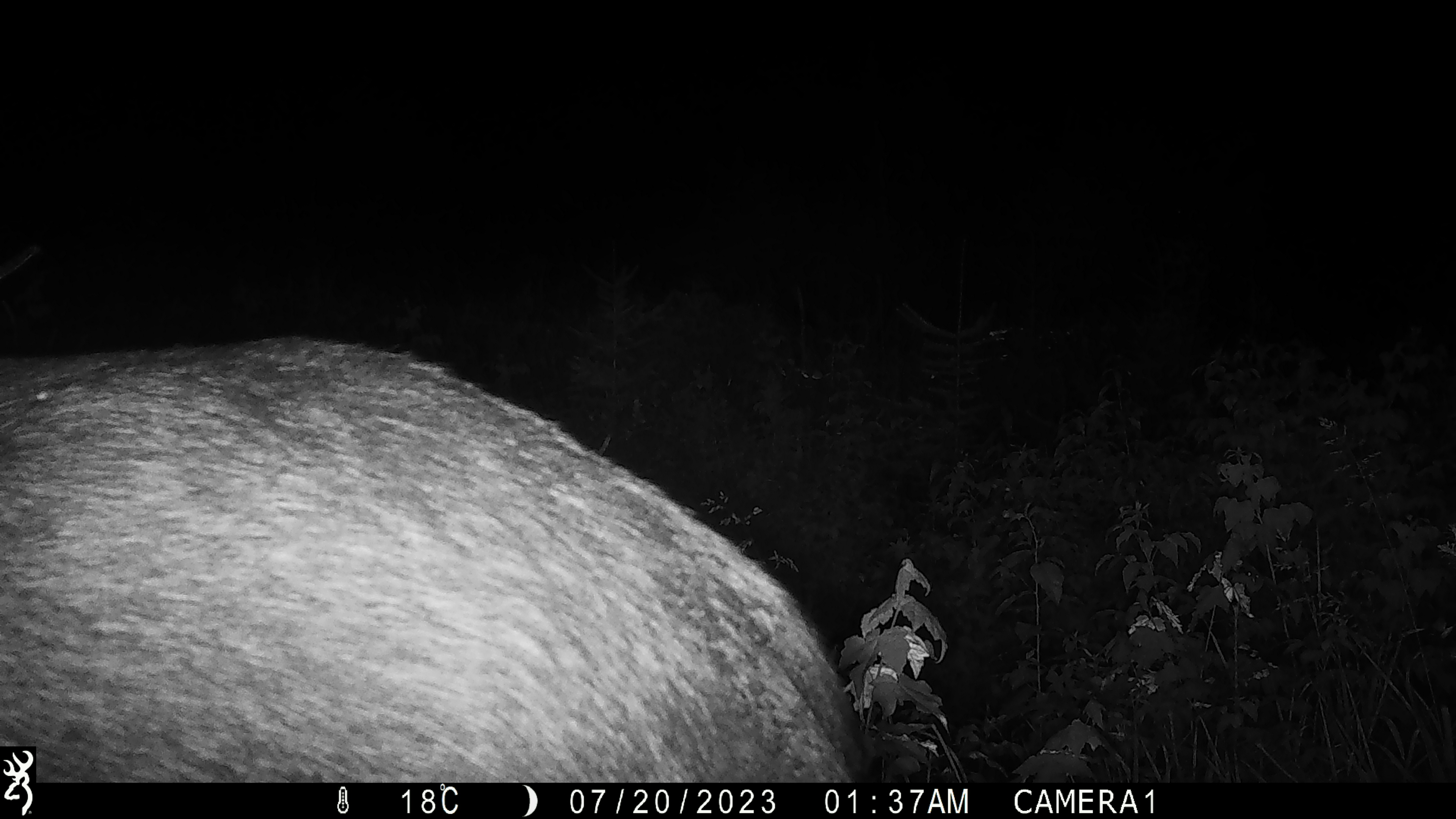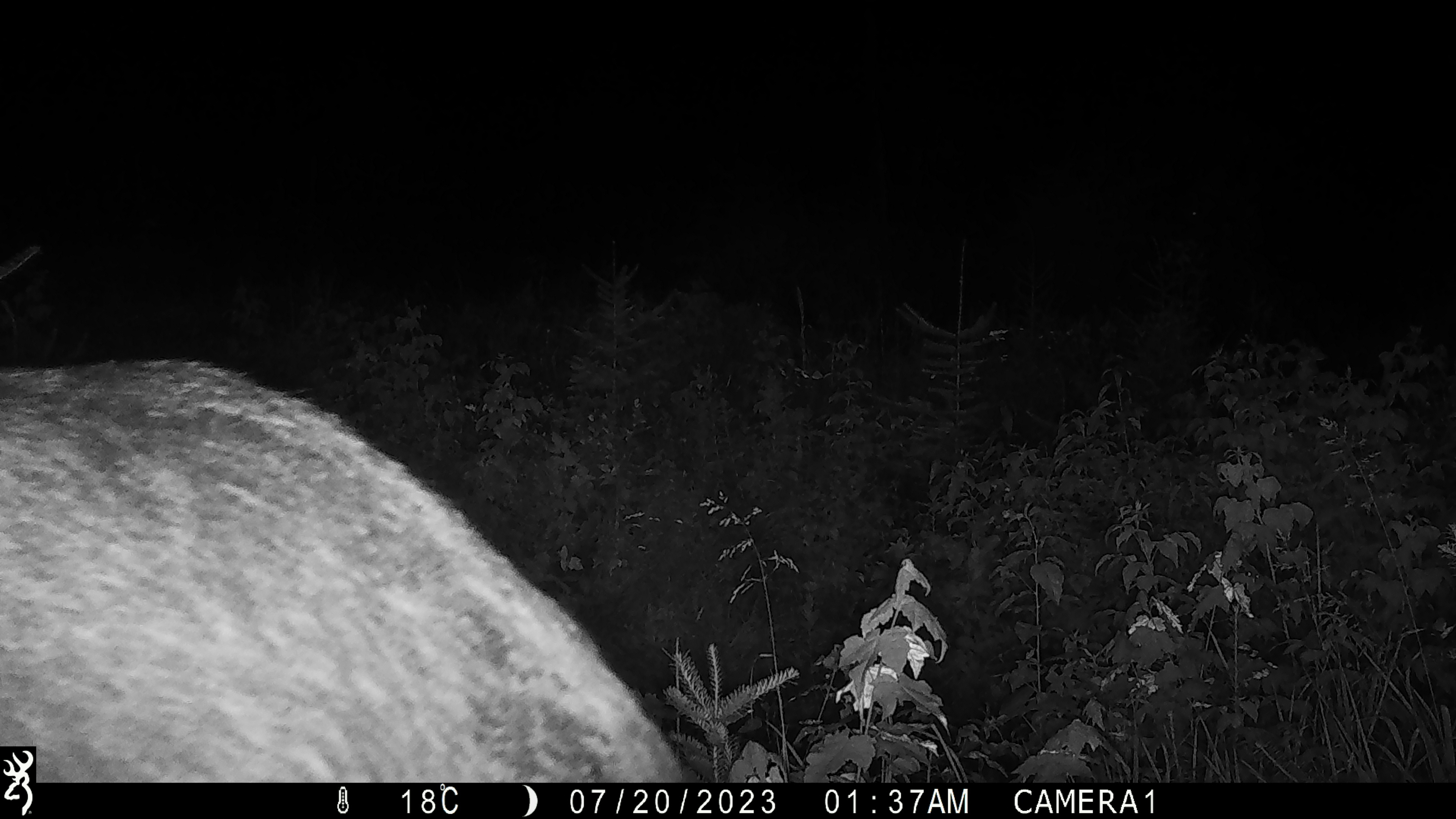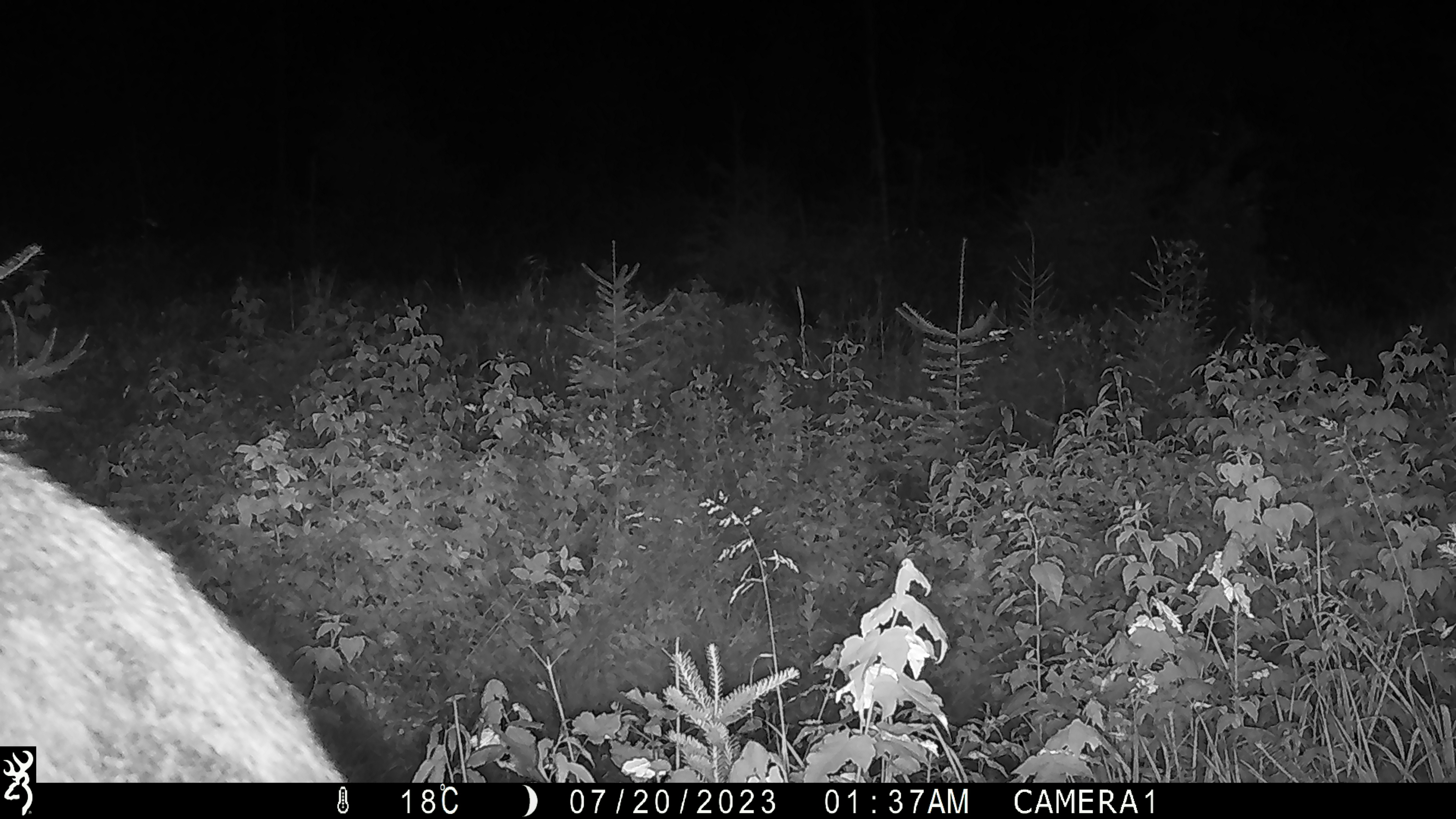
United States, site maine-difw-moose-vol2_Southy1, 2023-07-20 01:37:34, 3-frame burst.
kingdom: Animalia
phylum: Chordata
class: Mammalia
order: Artiodactyla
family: Cervidae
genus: Alces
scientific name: Alces alces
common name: moose